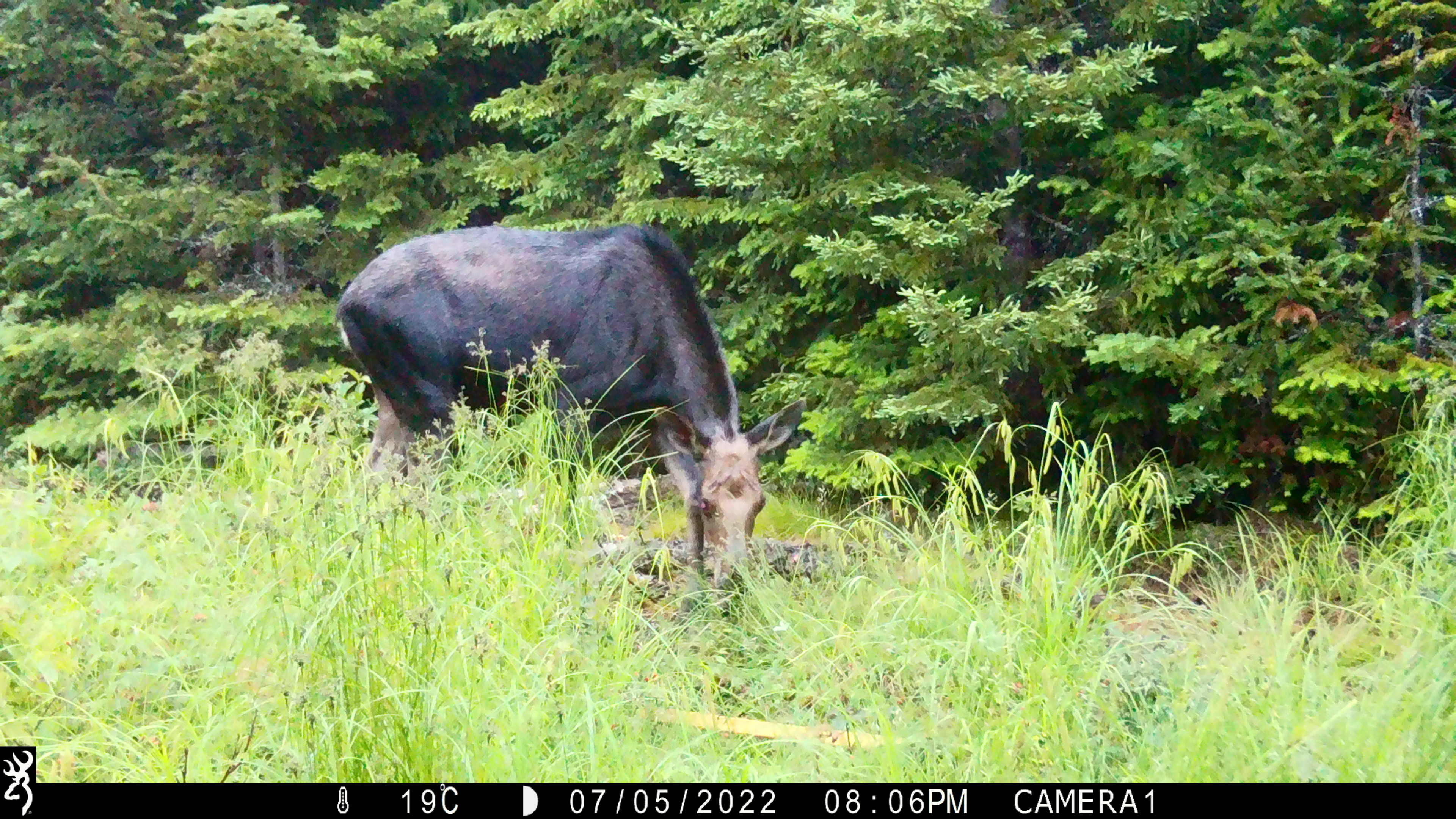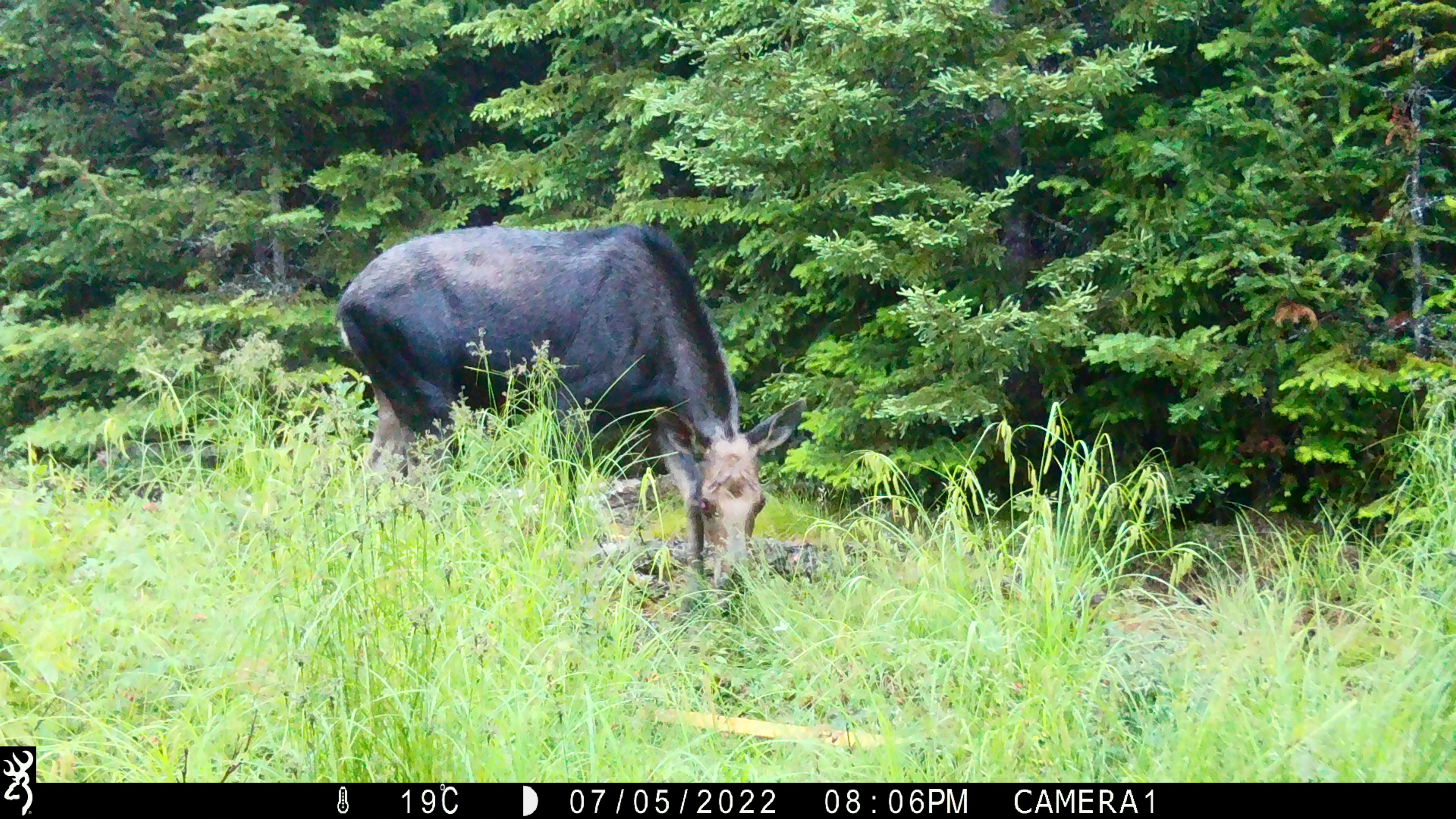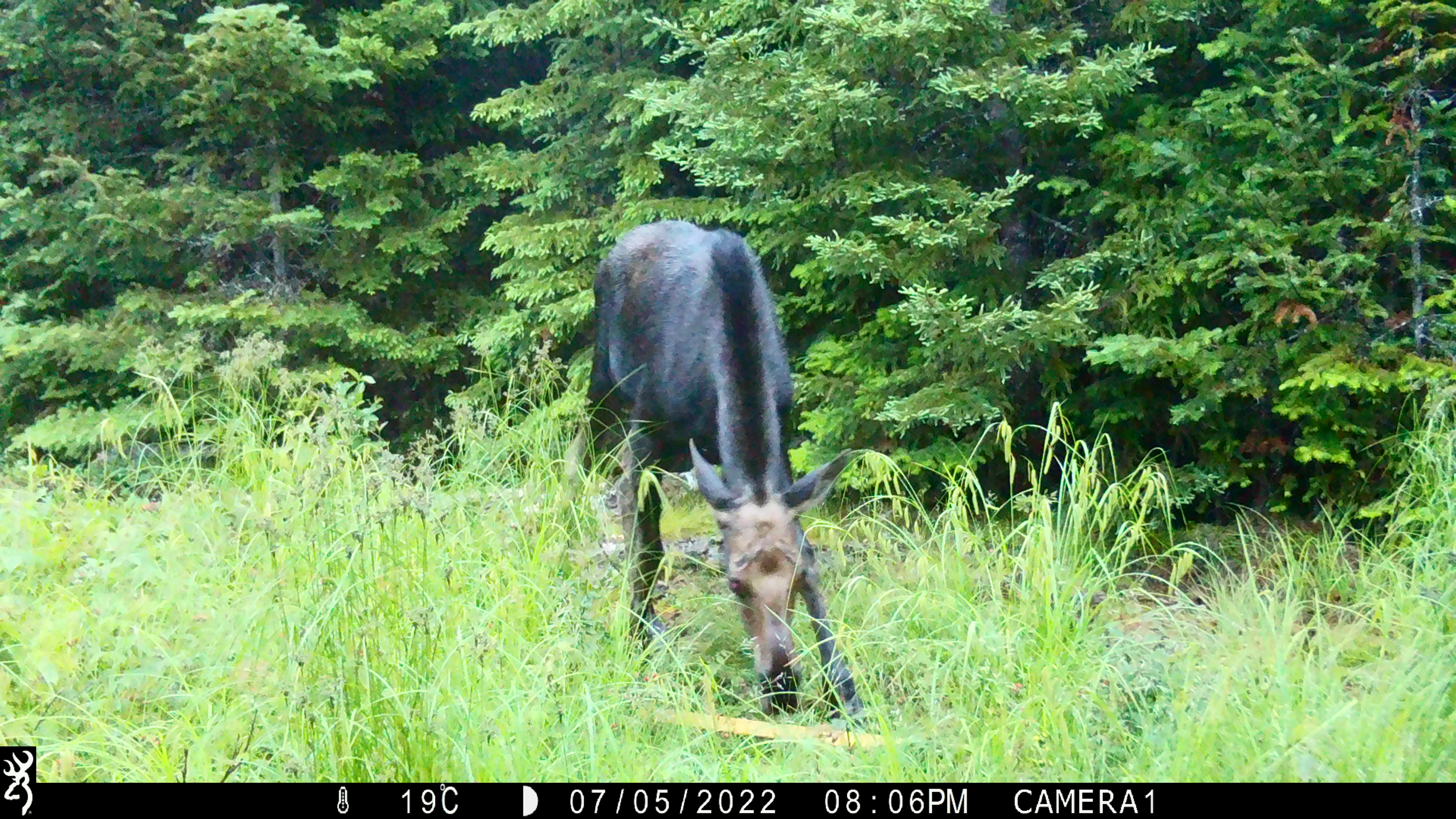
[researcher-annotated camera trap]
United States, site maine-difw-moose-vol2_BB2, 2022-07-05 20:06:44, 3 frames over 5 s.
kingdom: Animalia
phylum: Chordata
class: Mammalia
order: Artiodactyla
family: Cervidae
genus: Alces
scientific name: Alces alces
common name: moose